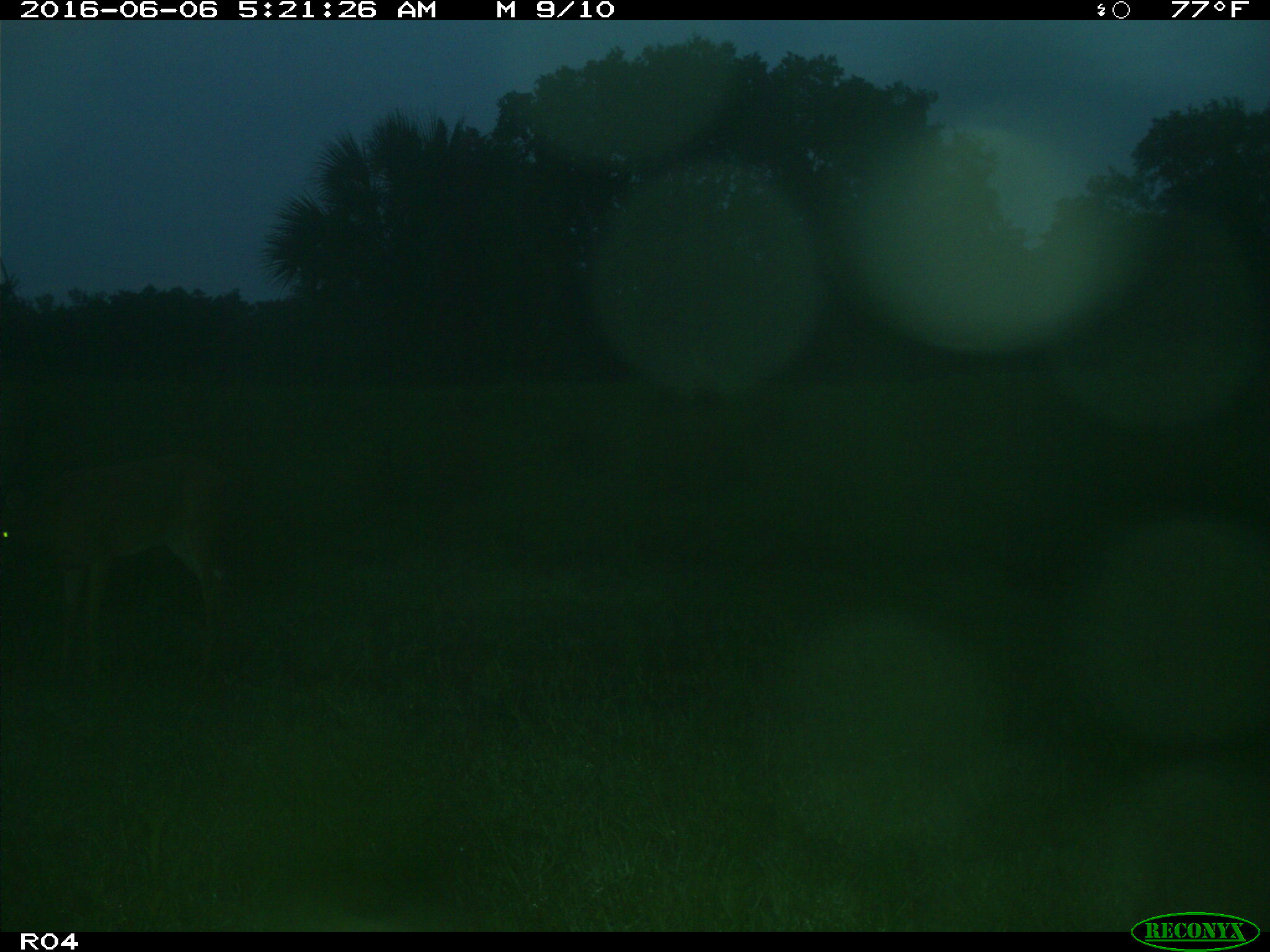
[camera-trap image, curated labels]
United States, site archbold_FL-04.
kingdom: Animalia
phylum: Chordata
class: Mammalia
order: Artiodactyla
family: Cervidae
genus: Odocoileus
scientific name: Odocoileus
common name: deer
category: unidentified deer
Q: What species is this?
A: Unidentified deer (deer) (Odocoileus).